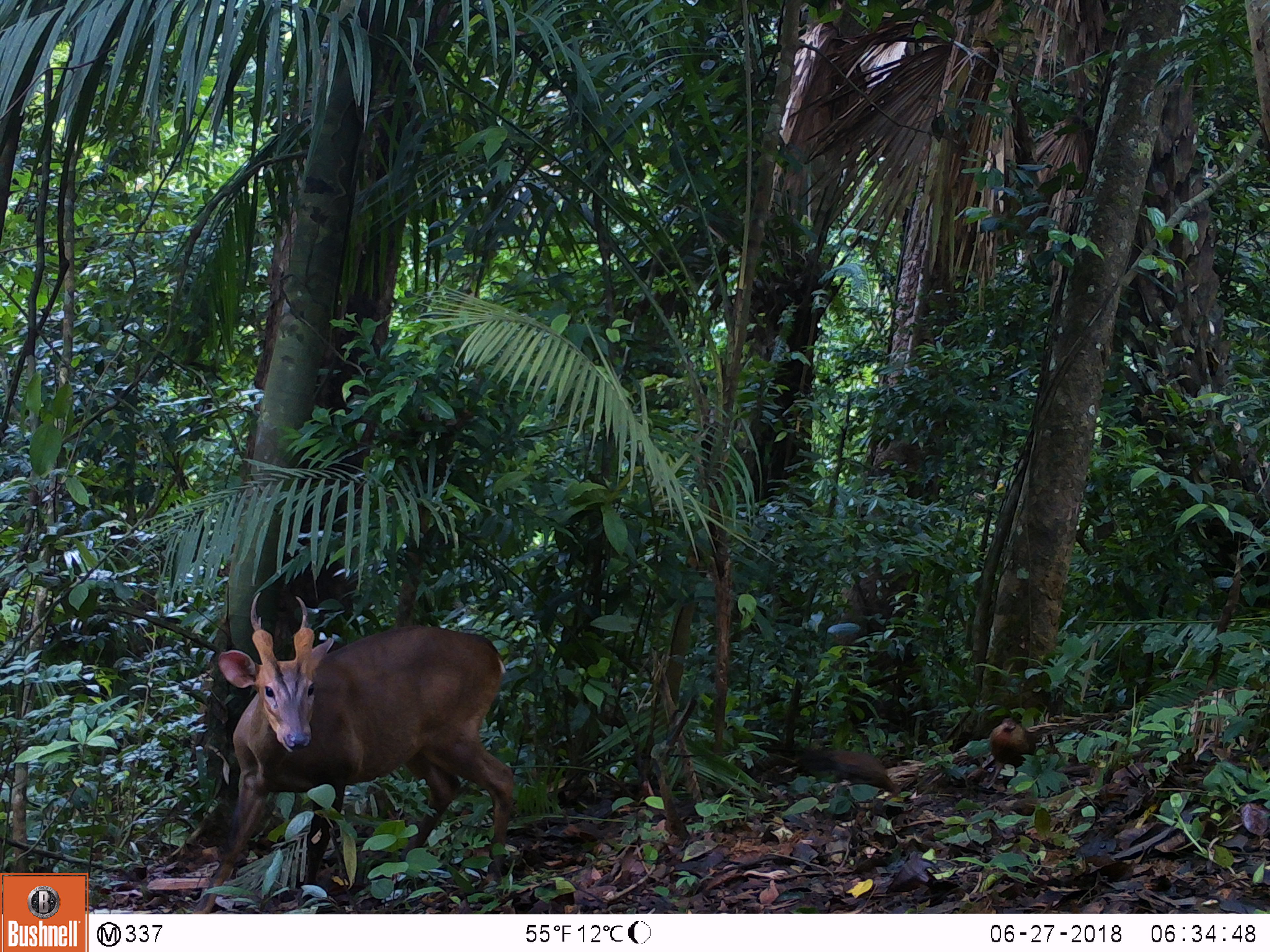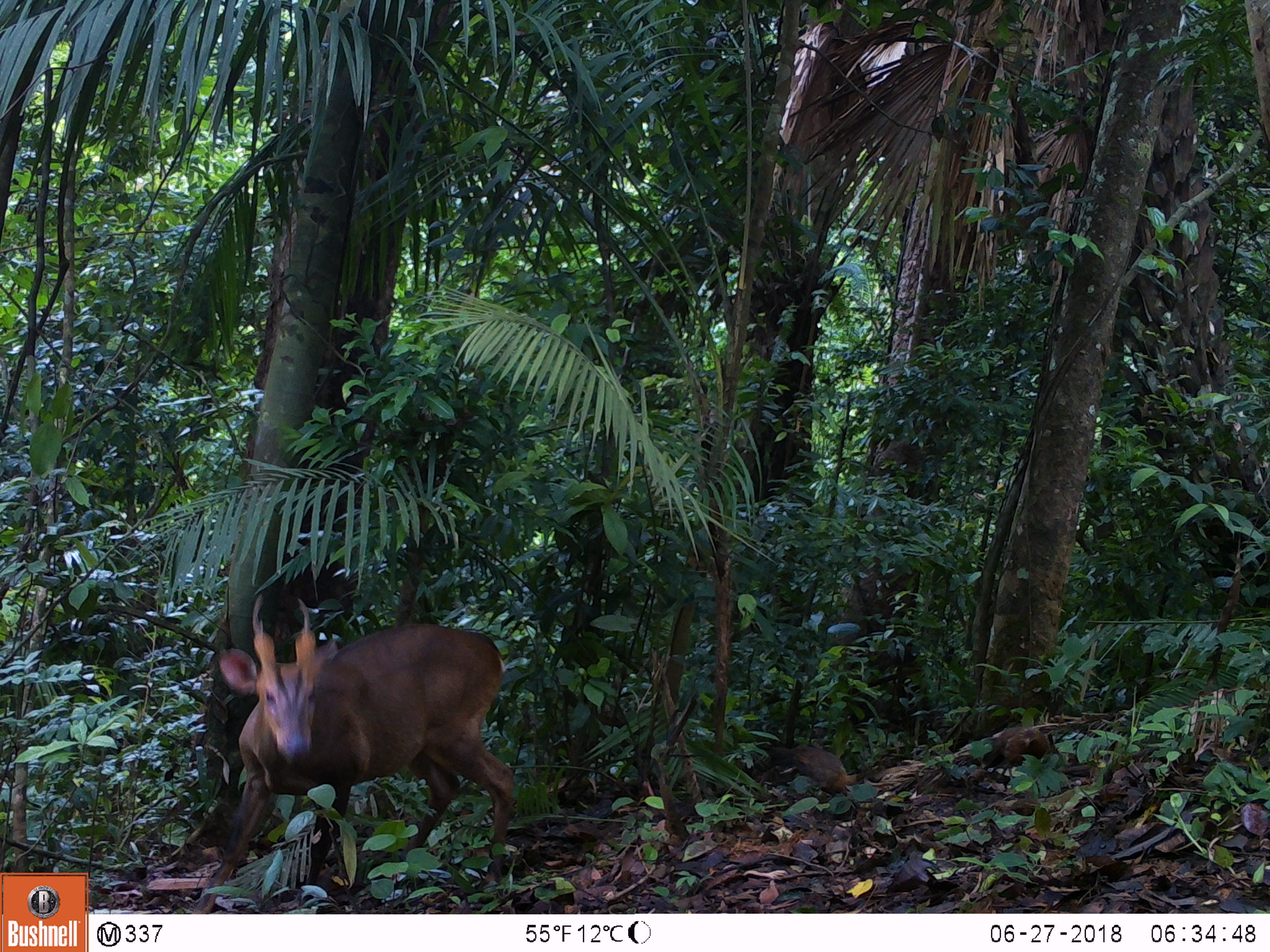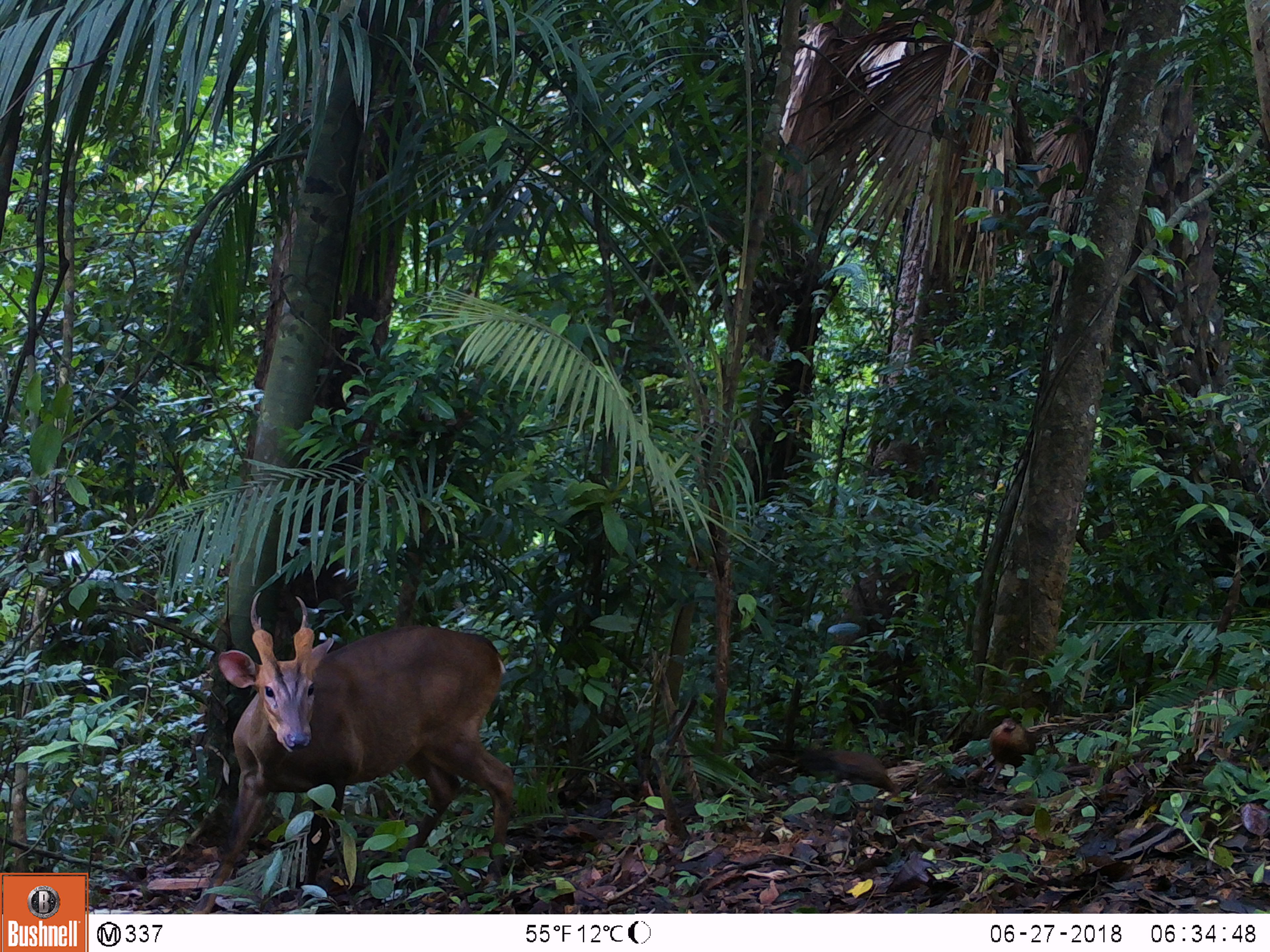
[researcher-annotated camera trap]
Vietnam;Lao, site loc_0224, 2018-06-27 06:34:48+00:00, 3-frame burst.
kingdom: Animalia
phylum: Chordata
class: Mammalia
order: Artiodactyla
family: Cervidae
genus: Muntiacus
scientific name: Muntiacus vuquangensis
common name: large-antlered muntjac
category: large antlered muntjac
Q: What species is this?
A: Large antlered muntjac (large-antlered muntjac) (Muntiacus vuquangensis).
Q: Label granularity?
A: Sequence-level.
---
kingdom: Animalia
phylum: Chordata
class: Aves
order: Galliformes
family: Phasianidae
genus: Gallus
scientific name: Gallus gallus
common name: red junglefowl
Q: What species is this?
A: Red junglefowl (Gallus gallus).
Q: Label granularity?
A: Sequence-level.